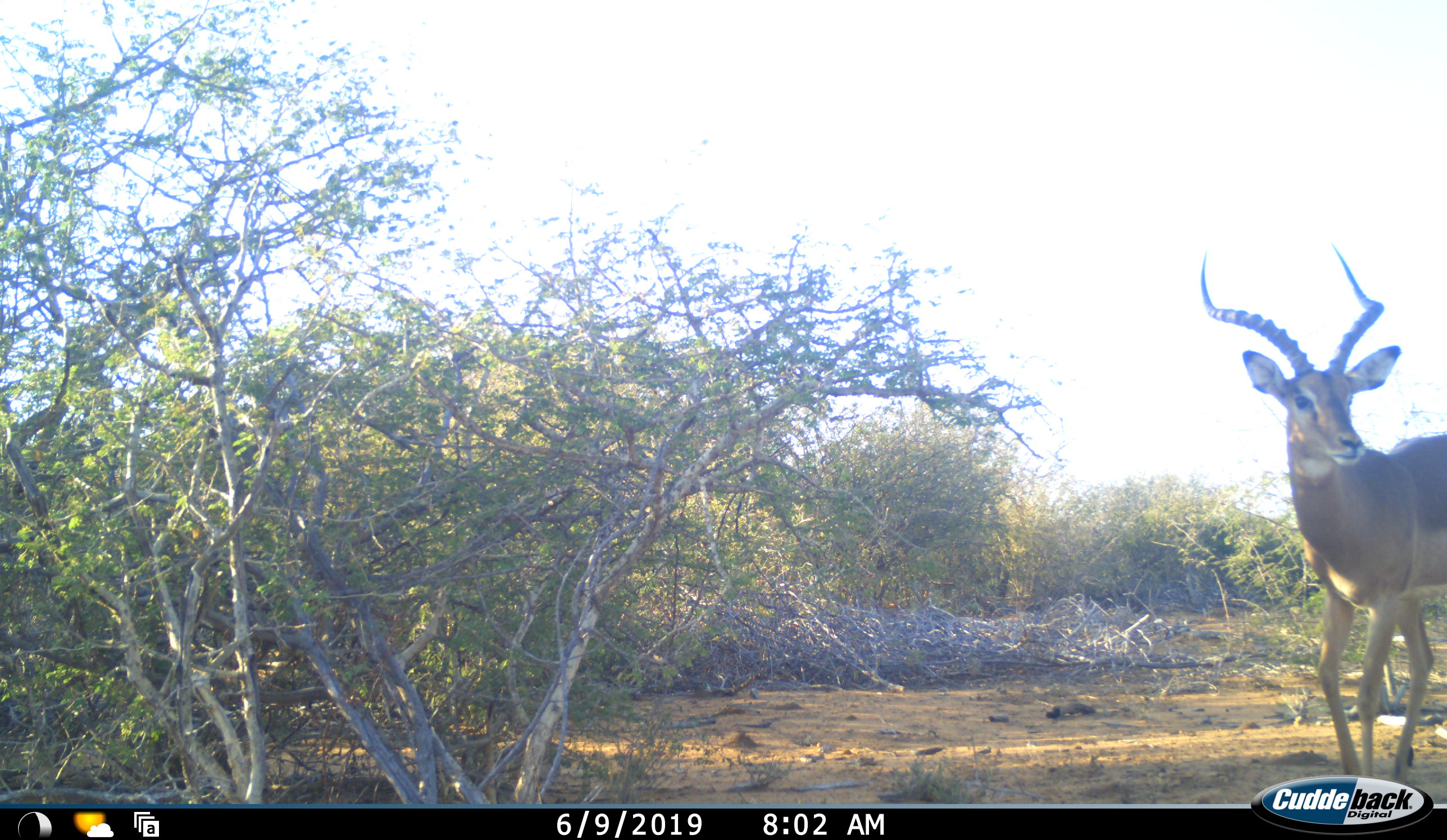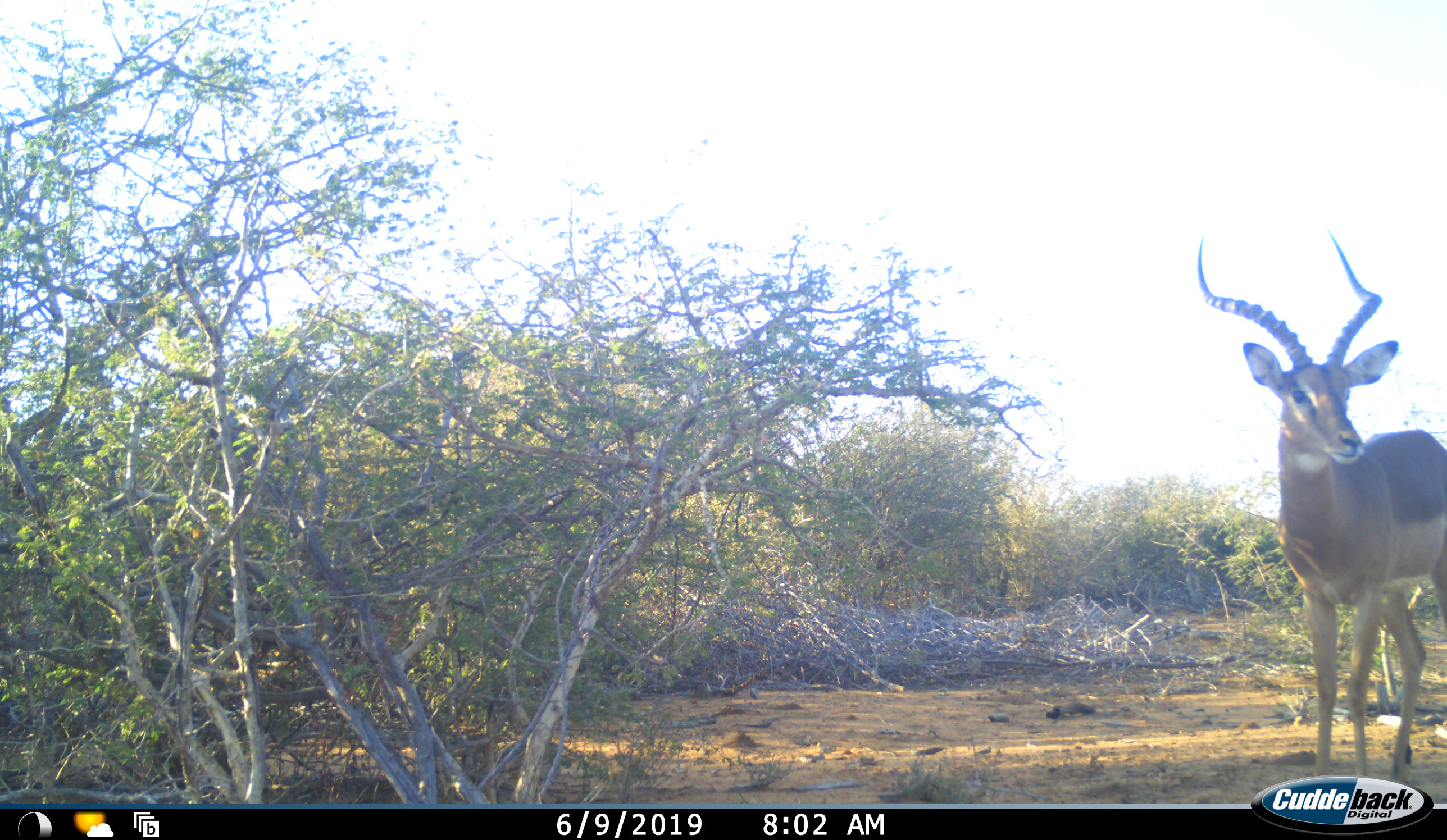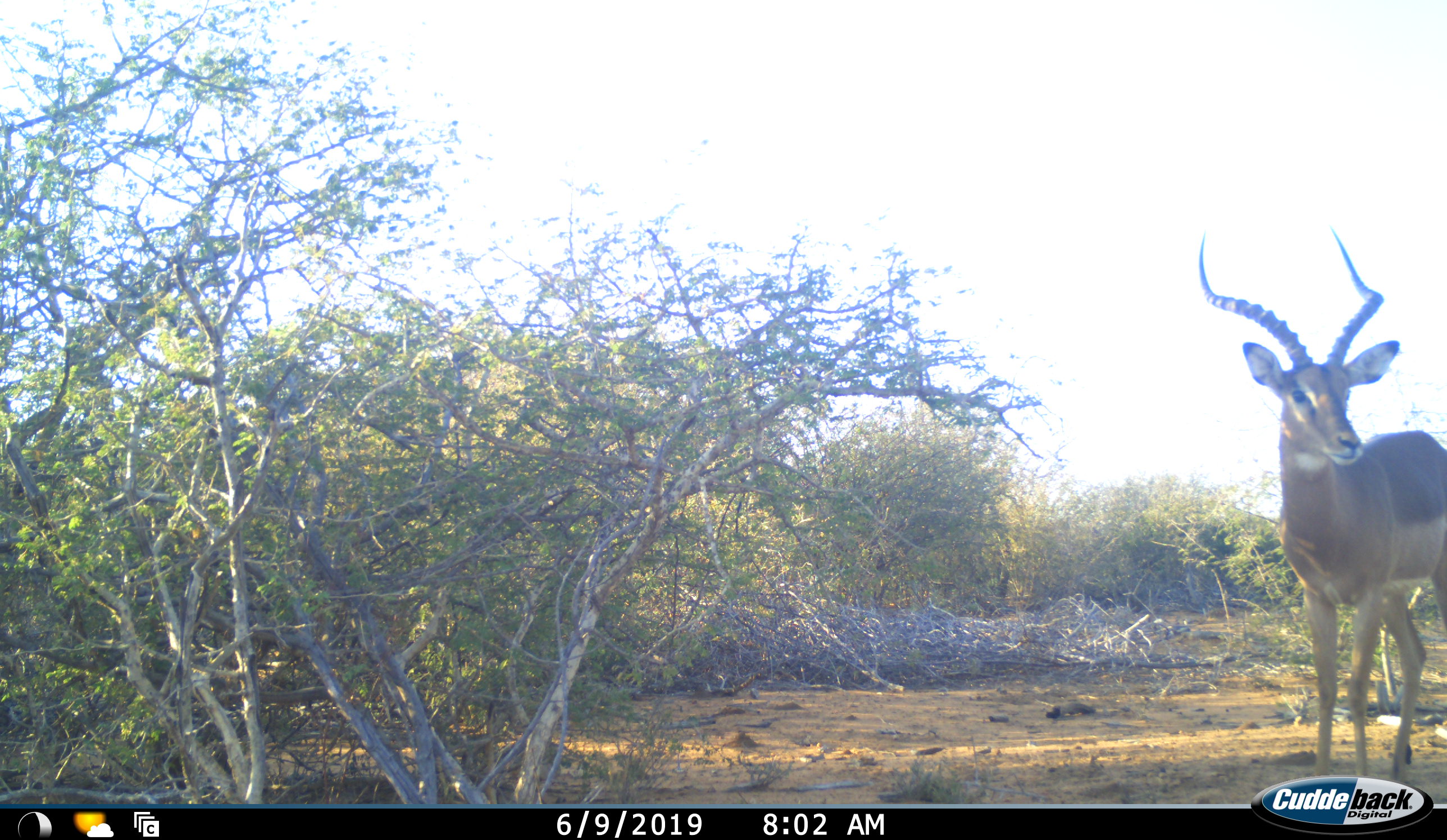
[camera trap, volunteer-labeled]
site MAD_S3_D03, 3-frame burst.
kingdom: Animalia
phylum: Chordata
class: Mammalia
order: Artiodactyla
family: Bovidae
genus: Aepyceros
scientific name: Aepyceros melampus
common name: impala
Impala (Aepyceros melampus), count 1. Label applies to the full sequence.